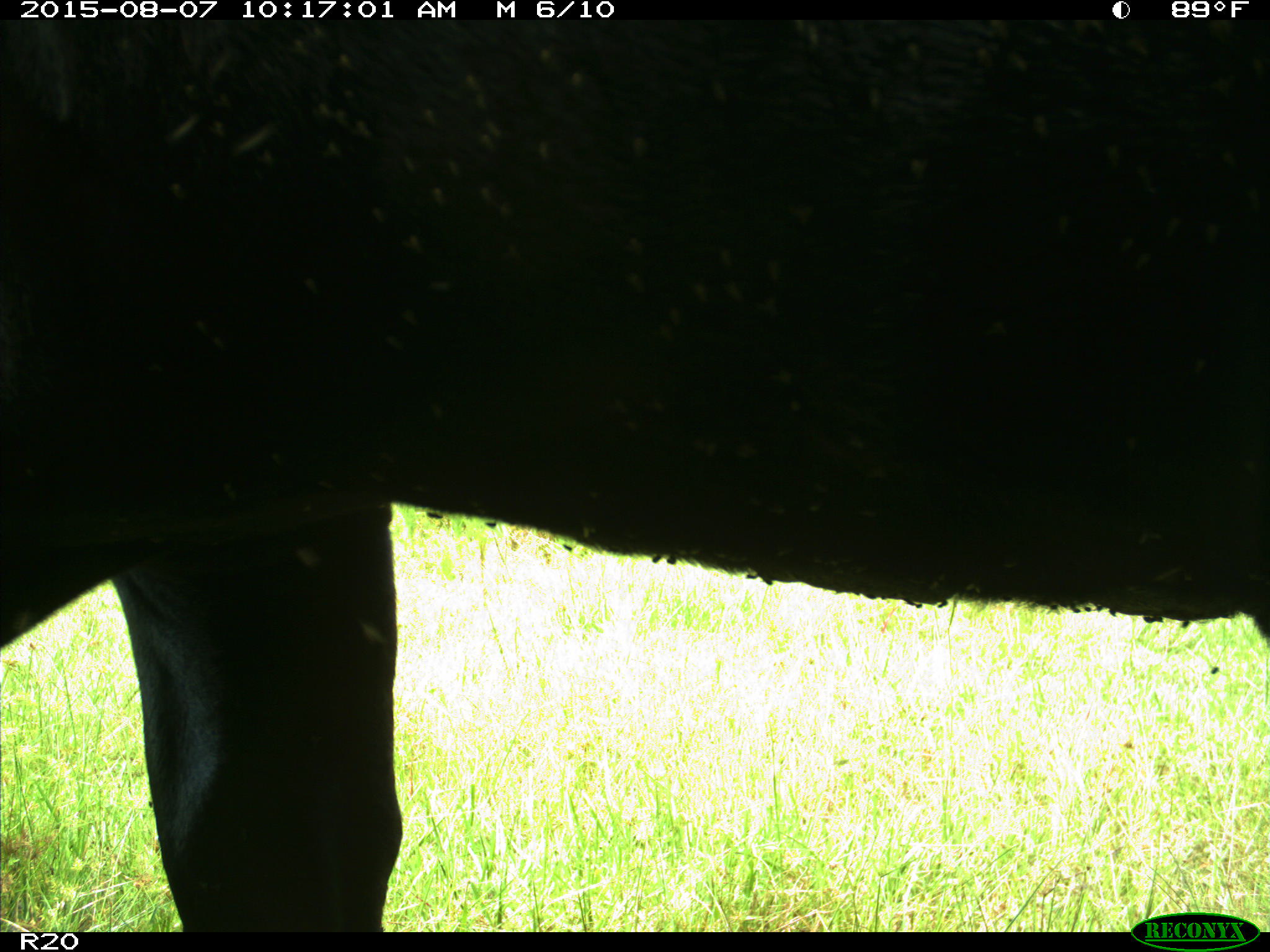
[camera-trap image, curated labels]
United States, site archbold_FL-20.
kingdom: Animalia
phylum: Chordata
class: Mammalia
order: Artiodactyla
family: Bovidae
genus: Bos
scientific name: Bos taurus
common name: domestic cow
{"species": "Bos taurus (domestic cow)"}